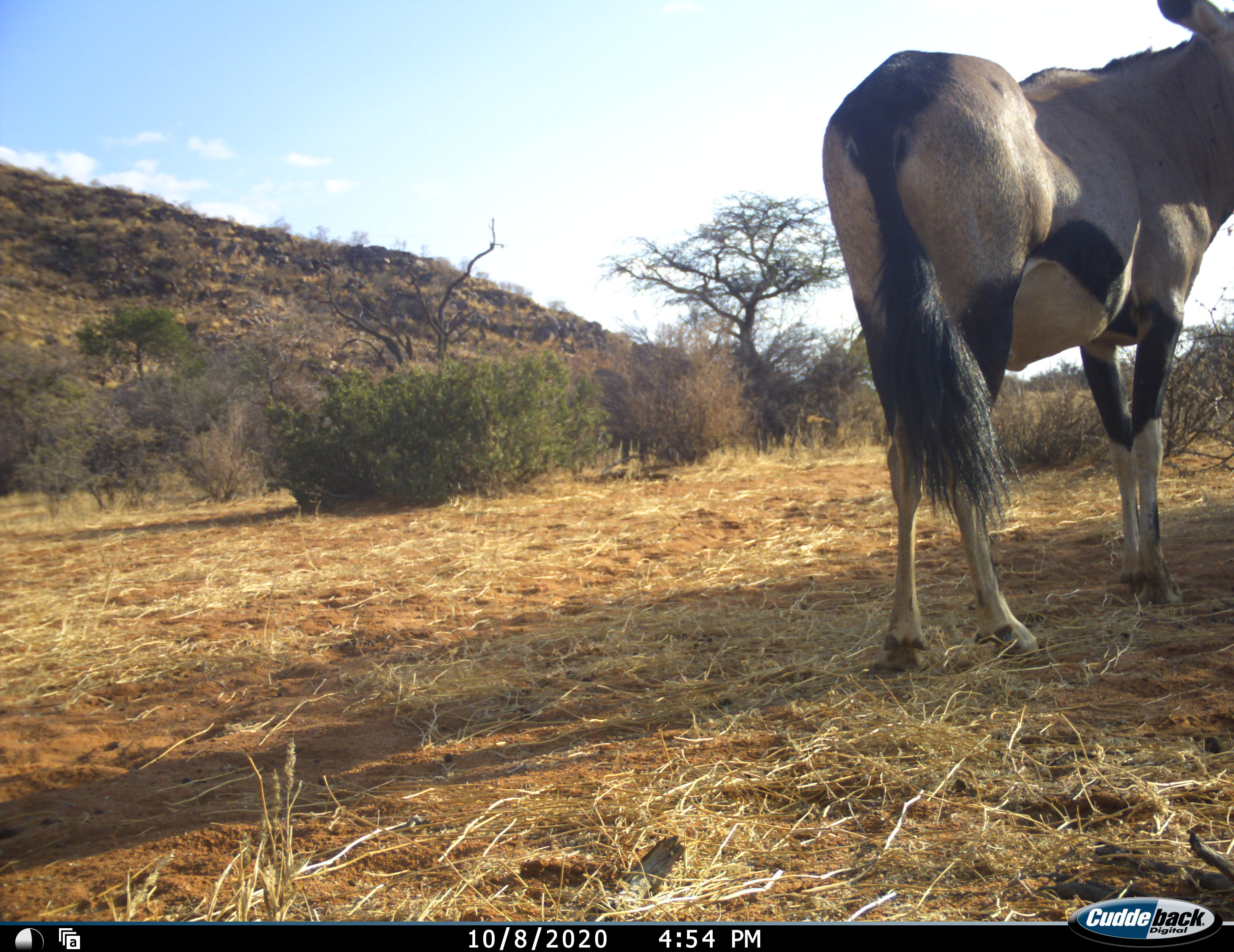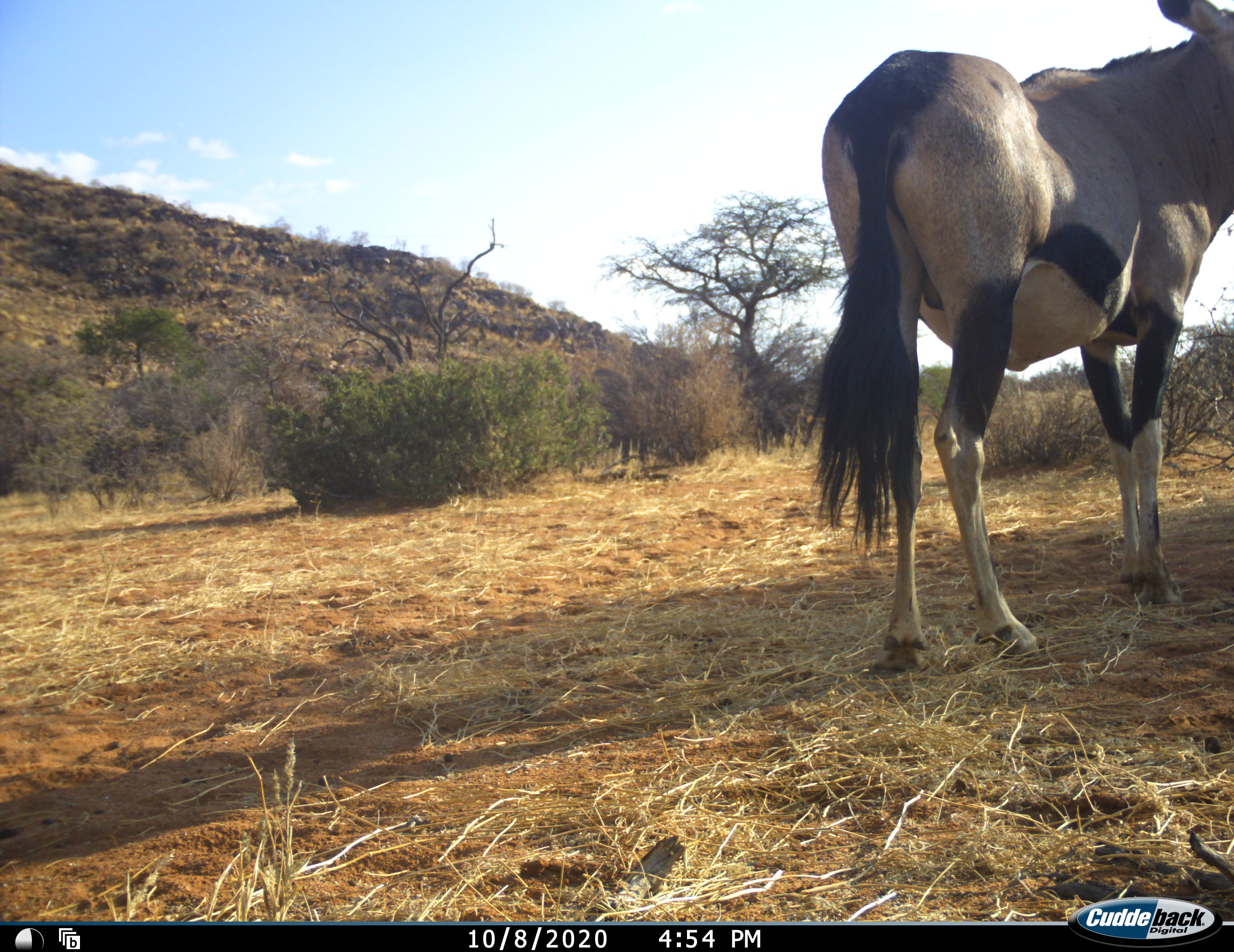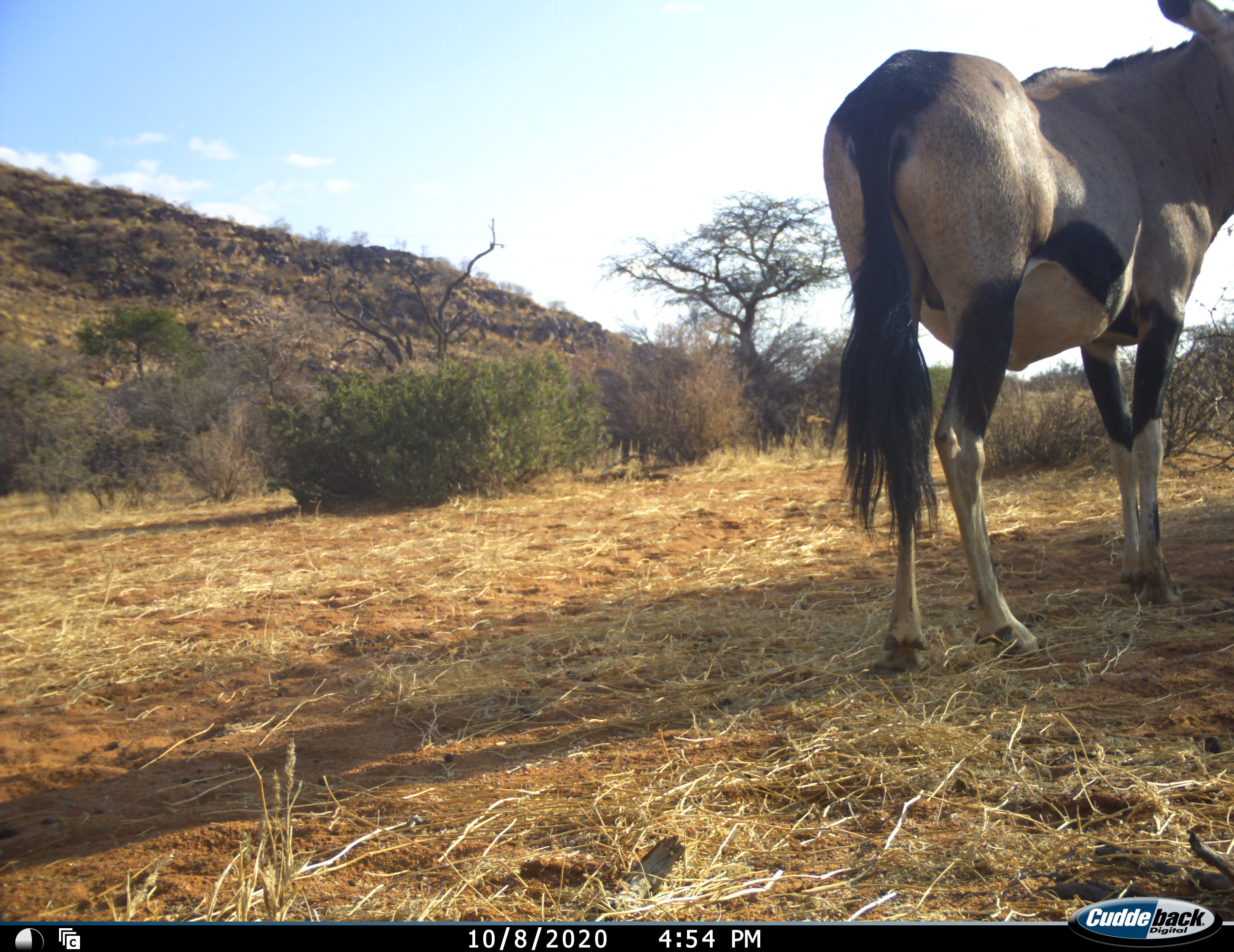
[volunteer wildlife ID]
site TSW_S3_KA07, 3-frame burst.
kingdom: Animalia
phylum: Chordata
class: Mammalia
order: Artiodactyla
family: Bovidae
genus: Oryx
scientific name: Oryx gazella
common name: gemsbok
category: oryx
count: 1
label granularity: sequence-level